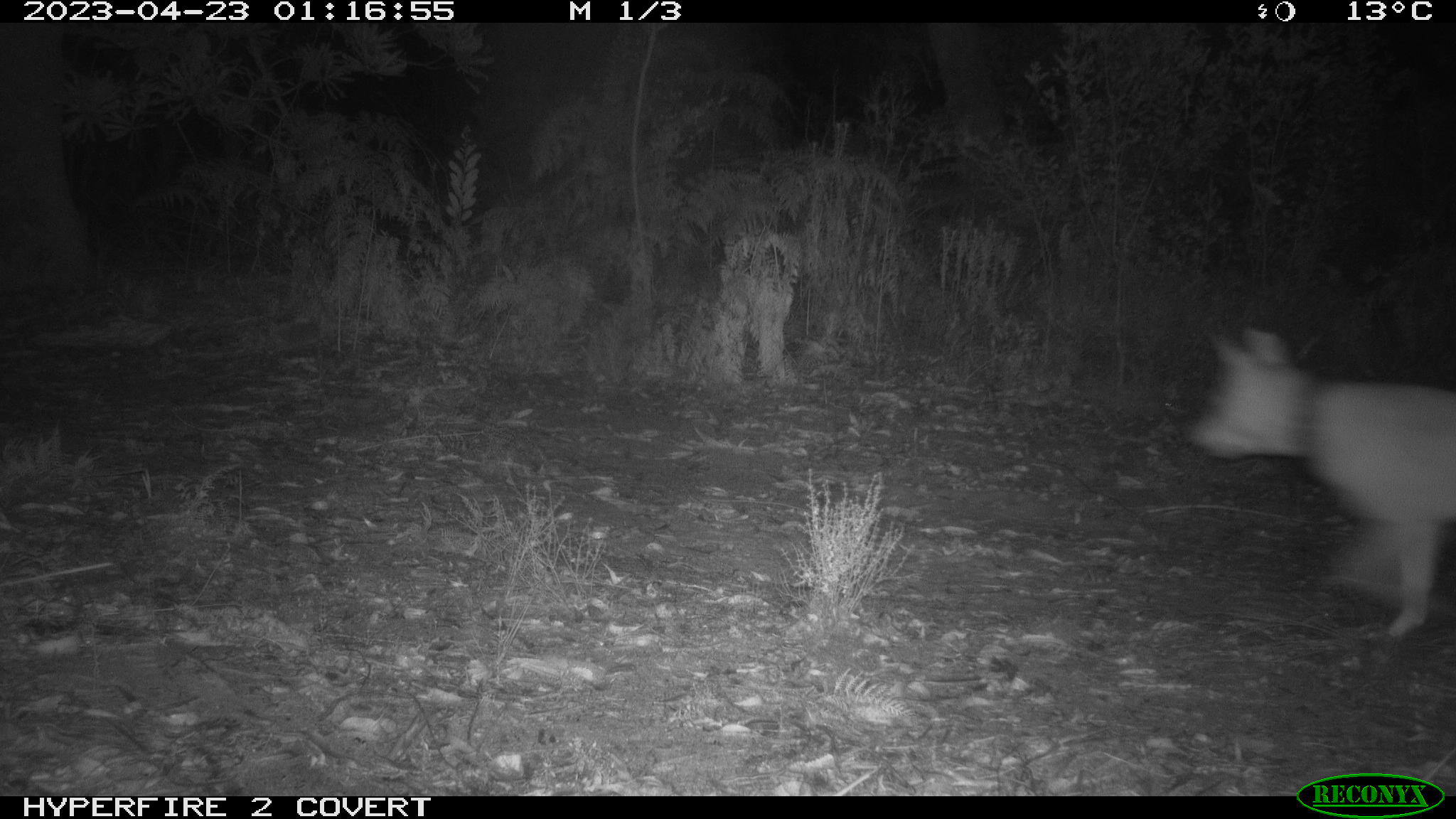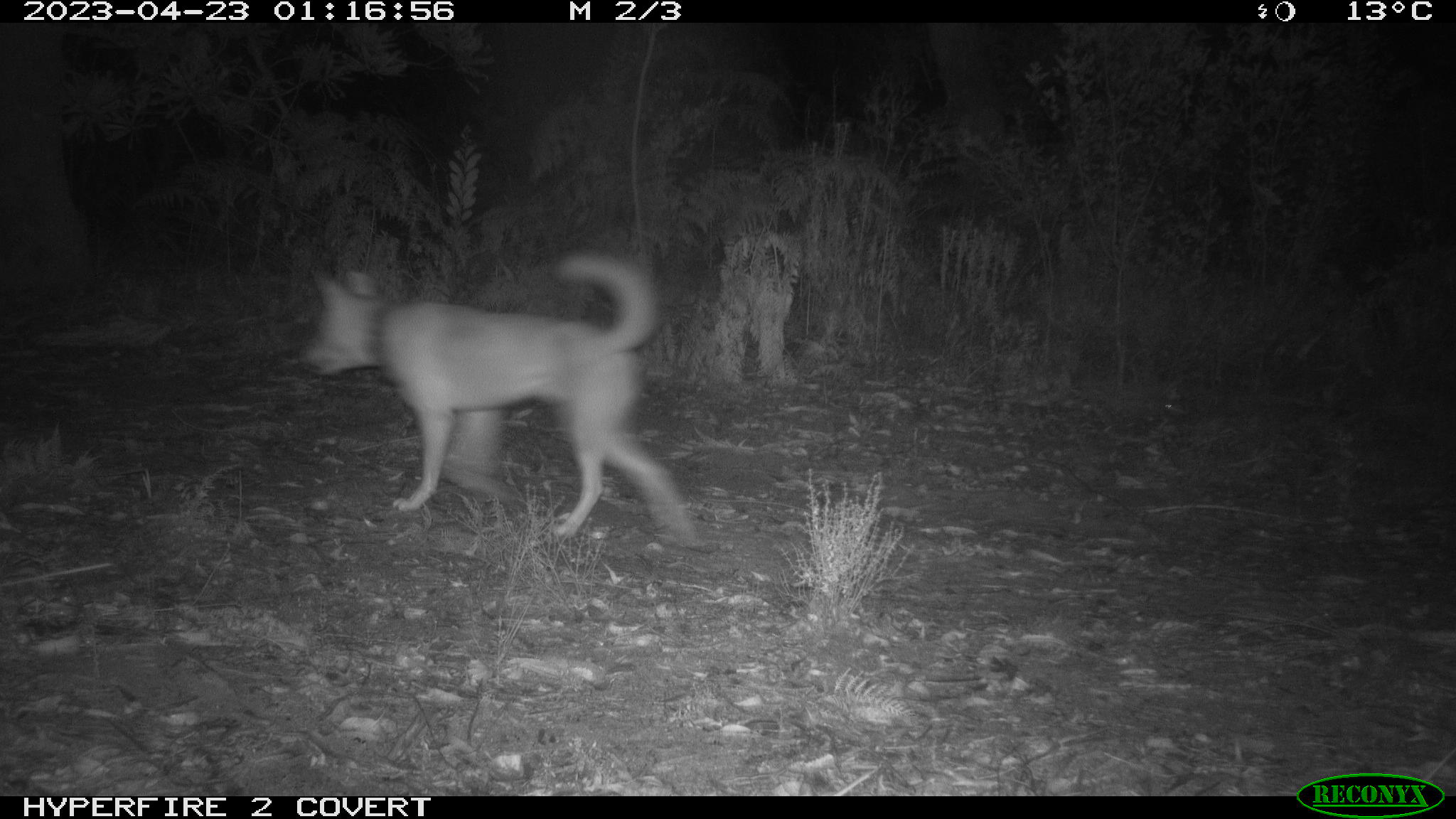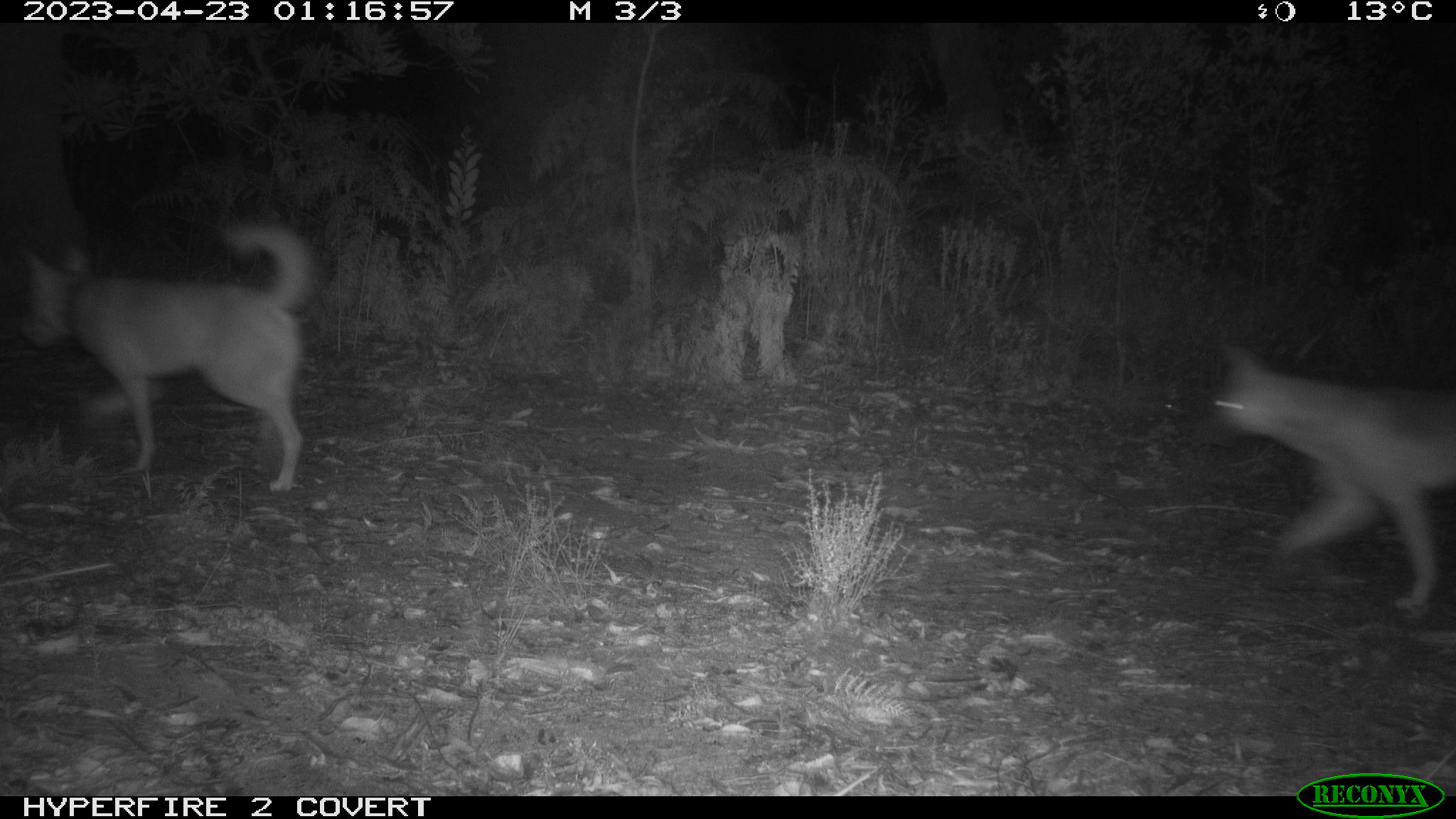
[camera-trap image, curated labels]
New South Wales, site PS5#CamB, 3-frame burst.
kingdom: Animalia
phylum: Chordata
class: Mammalia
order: Carnivora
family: Canidae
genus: Canis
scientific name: Canis familiaris dingo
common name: dingo